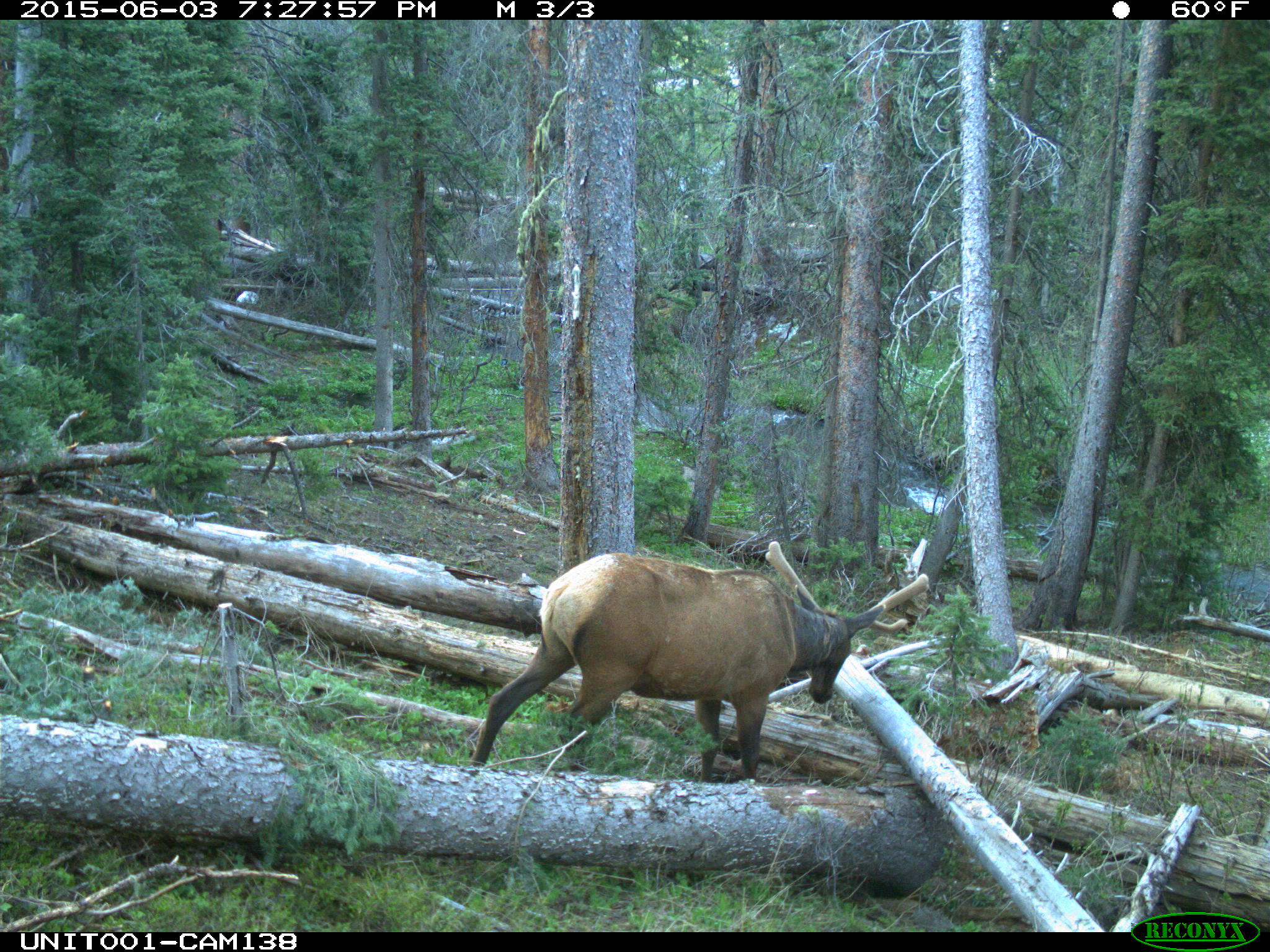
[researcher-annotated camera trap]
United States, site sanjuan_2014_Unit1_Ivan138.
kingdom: Animalia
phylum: Chordata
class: Mammalia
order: Artiodactyla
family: Cervidae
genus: Cervus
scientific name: Cervus elaphus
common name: red deer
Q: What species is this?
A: Cervus elaphus (red deer).